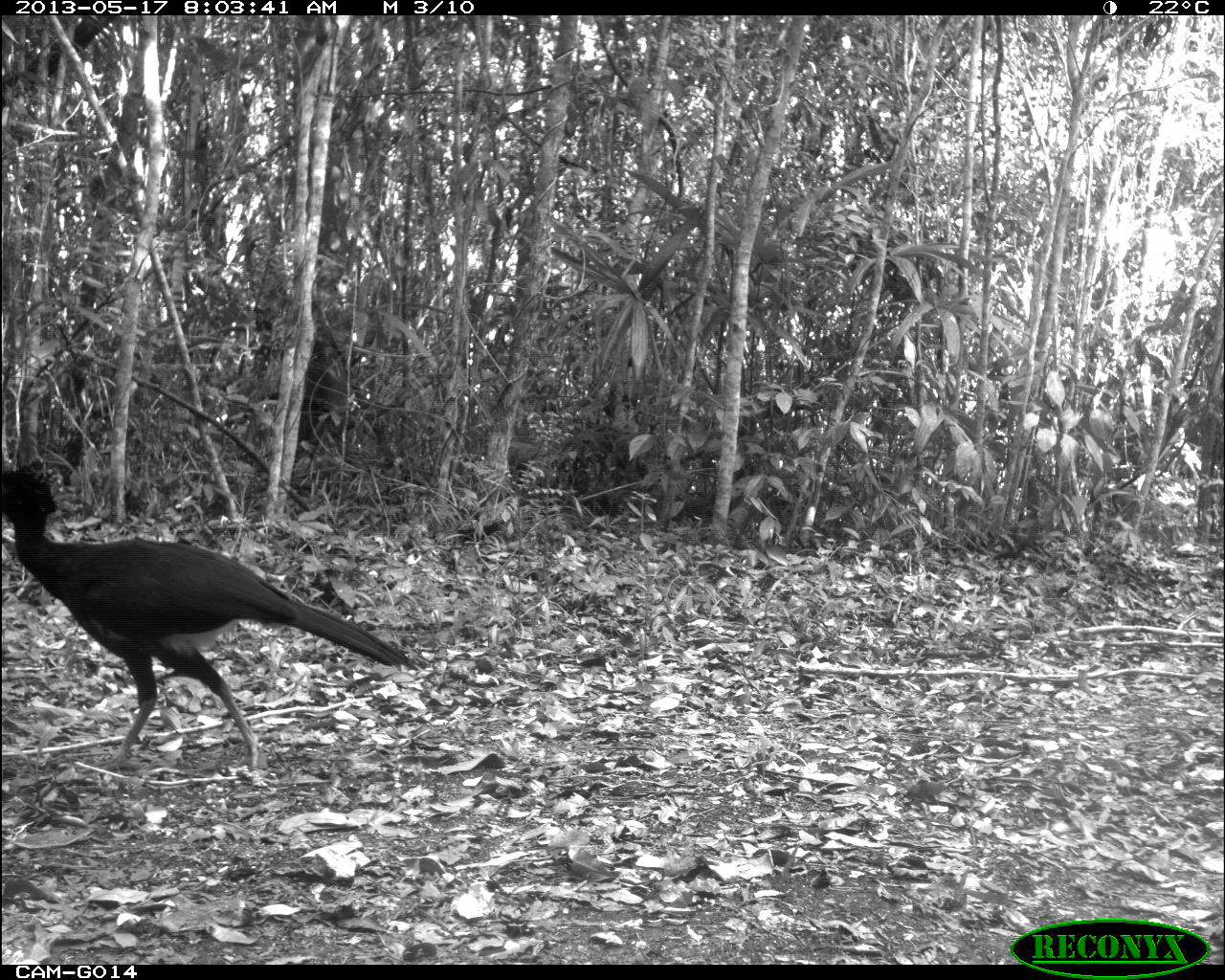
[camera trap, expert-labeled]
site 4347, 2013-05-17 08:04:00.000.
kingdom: Animalia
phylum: Chordata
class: Aves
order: Galliformes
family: Cracidae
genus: Crax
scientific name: Crax rubra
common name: great curassow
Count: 1.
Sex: male.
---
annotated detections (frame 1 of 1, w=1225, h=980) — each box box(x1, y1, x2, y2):
crax rubra: box(2, 452, 419, 781)